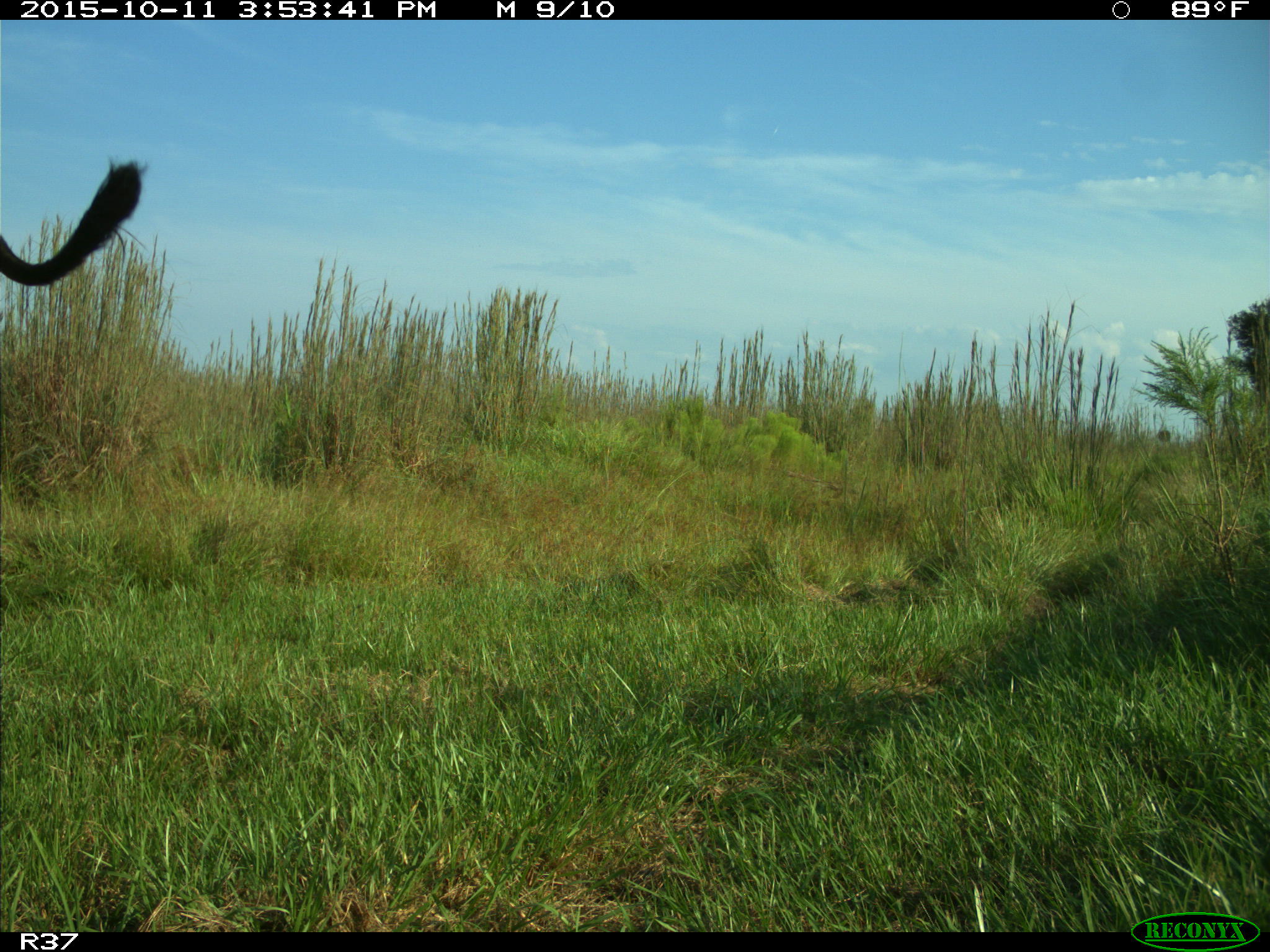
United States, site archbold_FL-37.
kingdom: Animalia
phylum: Chordata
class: Mammalia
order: Artiodactyla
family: Bovidae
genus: Bos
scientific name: Bos taurus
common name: domestic cow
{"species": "Bos taurus (domestic cow)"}